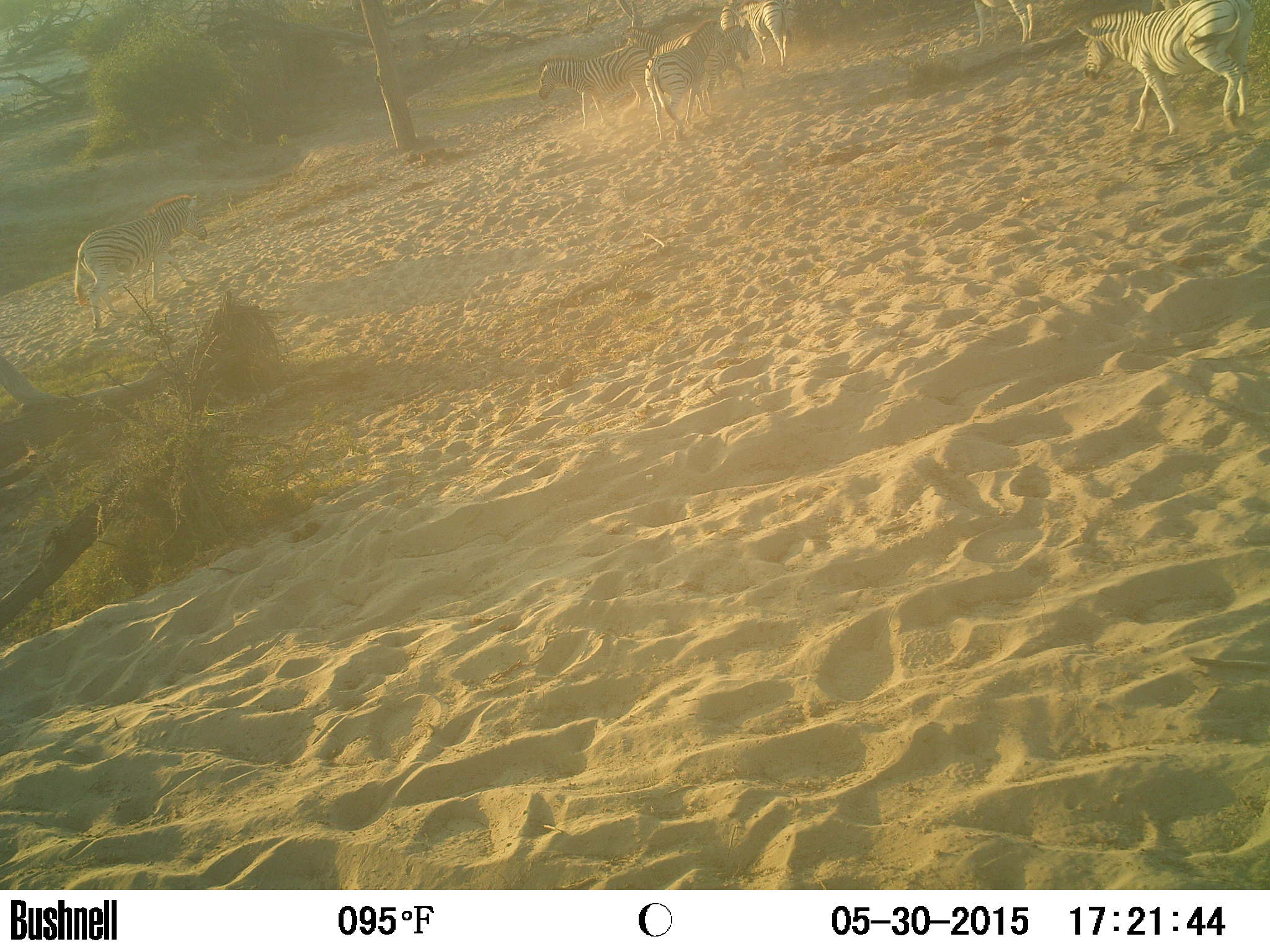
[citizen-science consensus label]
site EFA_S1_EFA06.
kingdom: Animalia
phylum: Chordata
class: Mammalia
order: Perissodactyla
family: Equidae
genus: Equus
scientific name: Equus quagga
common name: plains zebra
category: zebraplains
Zebraplains (plains zebra) (Equus quagga), count 9. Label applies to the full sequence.